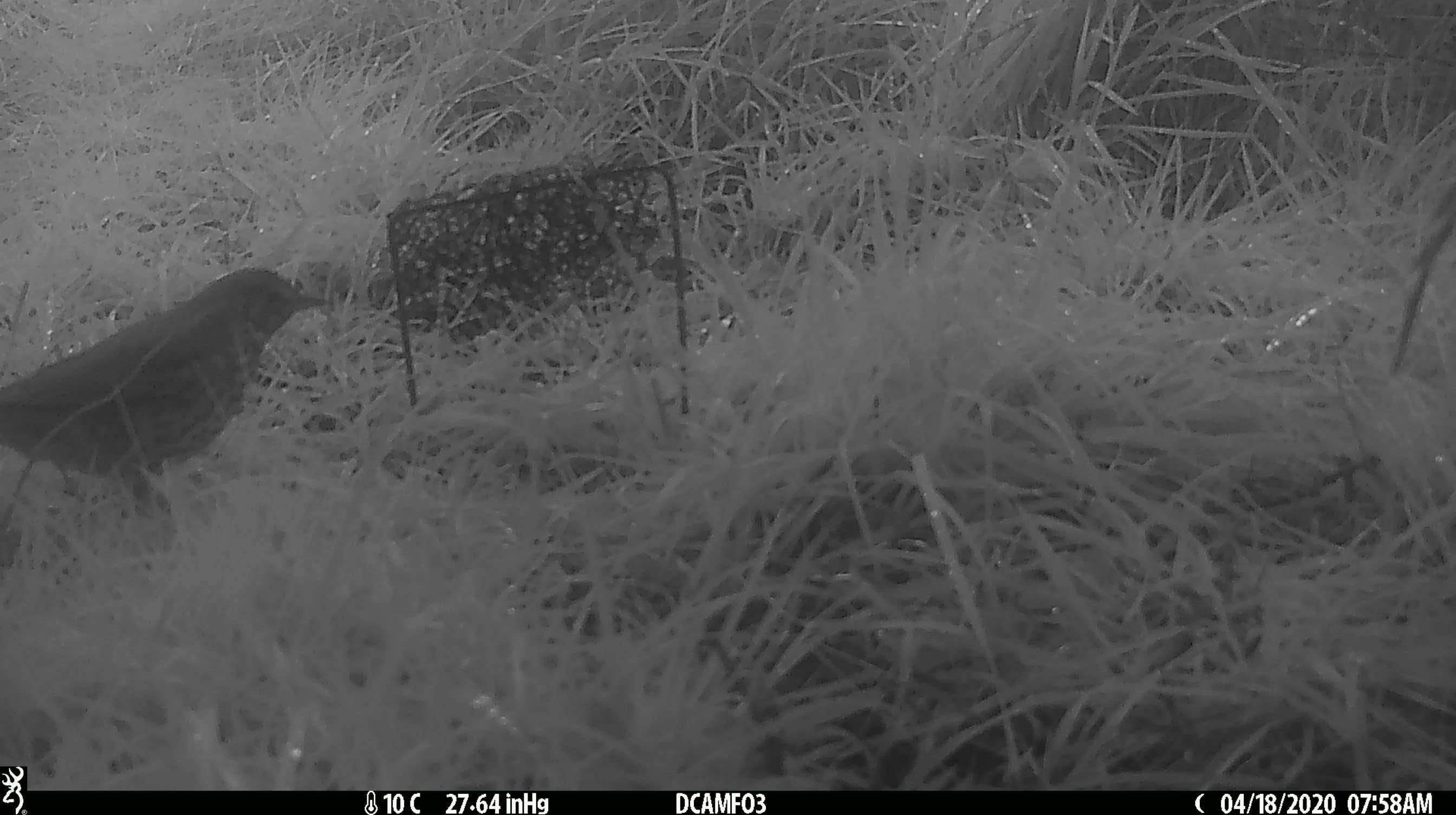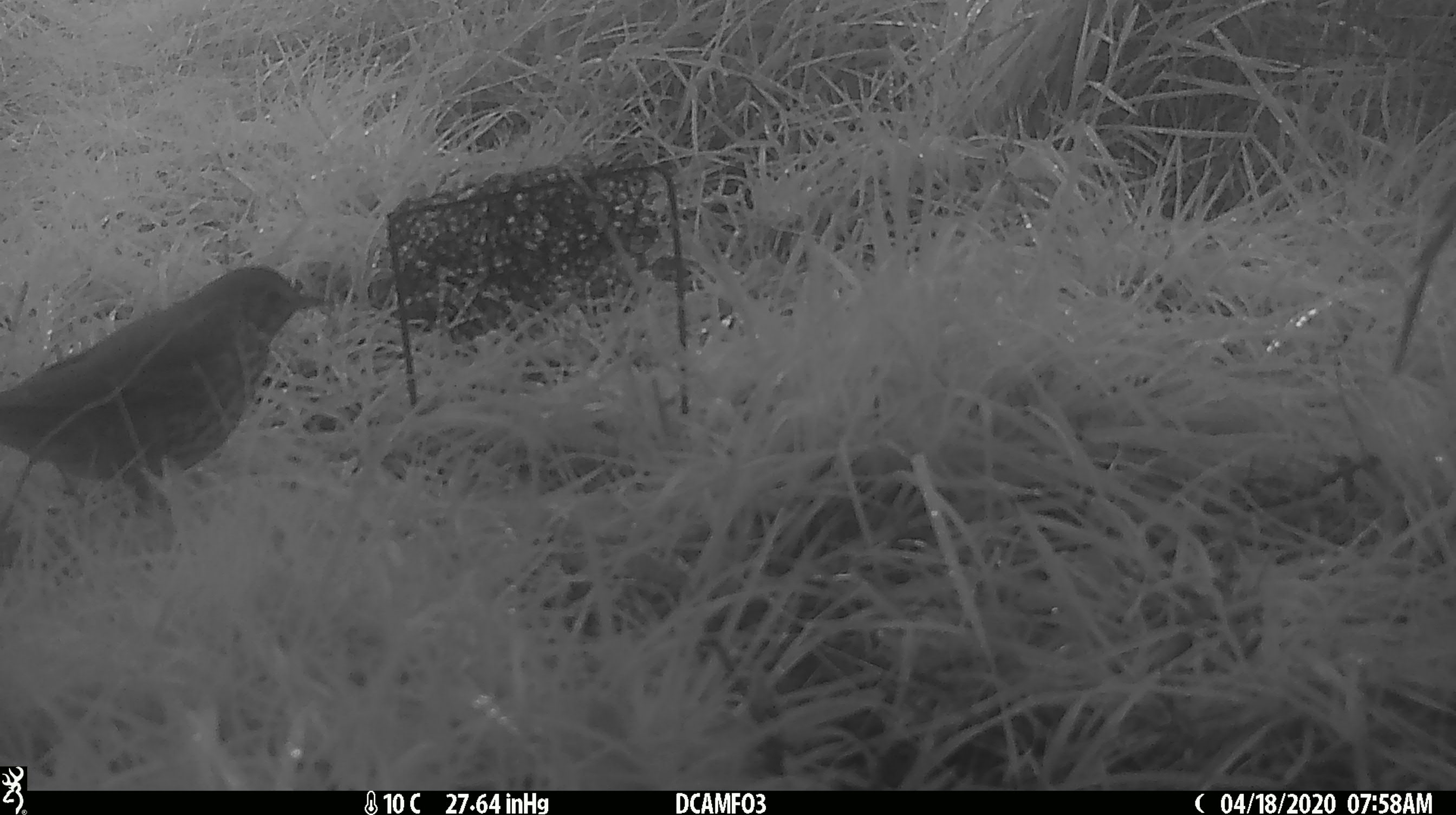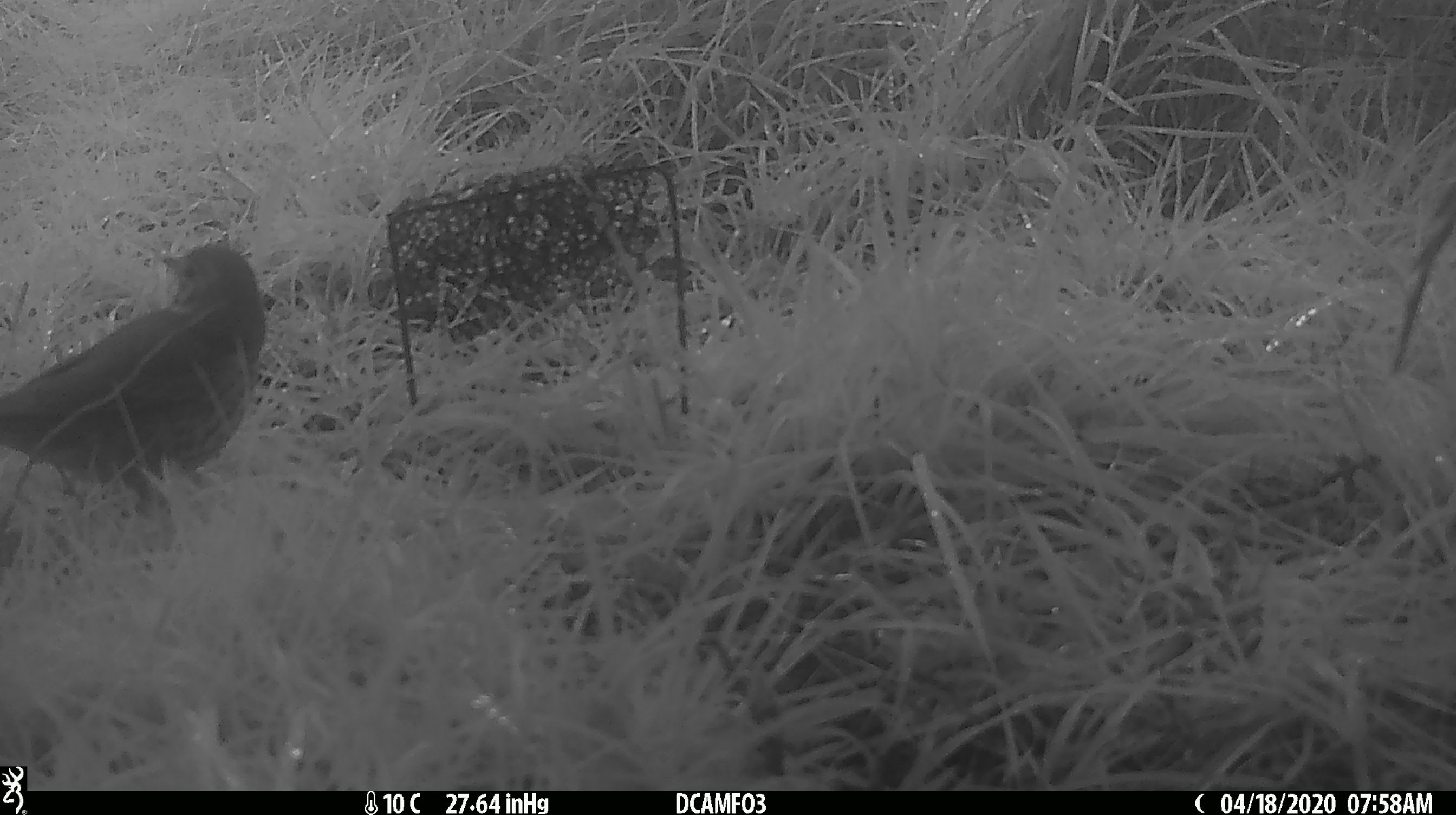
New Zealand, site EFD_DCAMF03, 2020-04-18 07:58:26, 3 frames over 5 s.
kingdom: Animalia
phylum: Chordata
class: Aves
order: Passeriformes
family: Turdidae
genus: Turdus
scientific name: Turdus philomelos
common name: song thrush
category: thrush